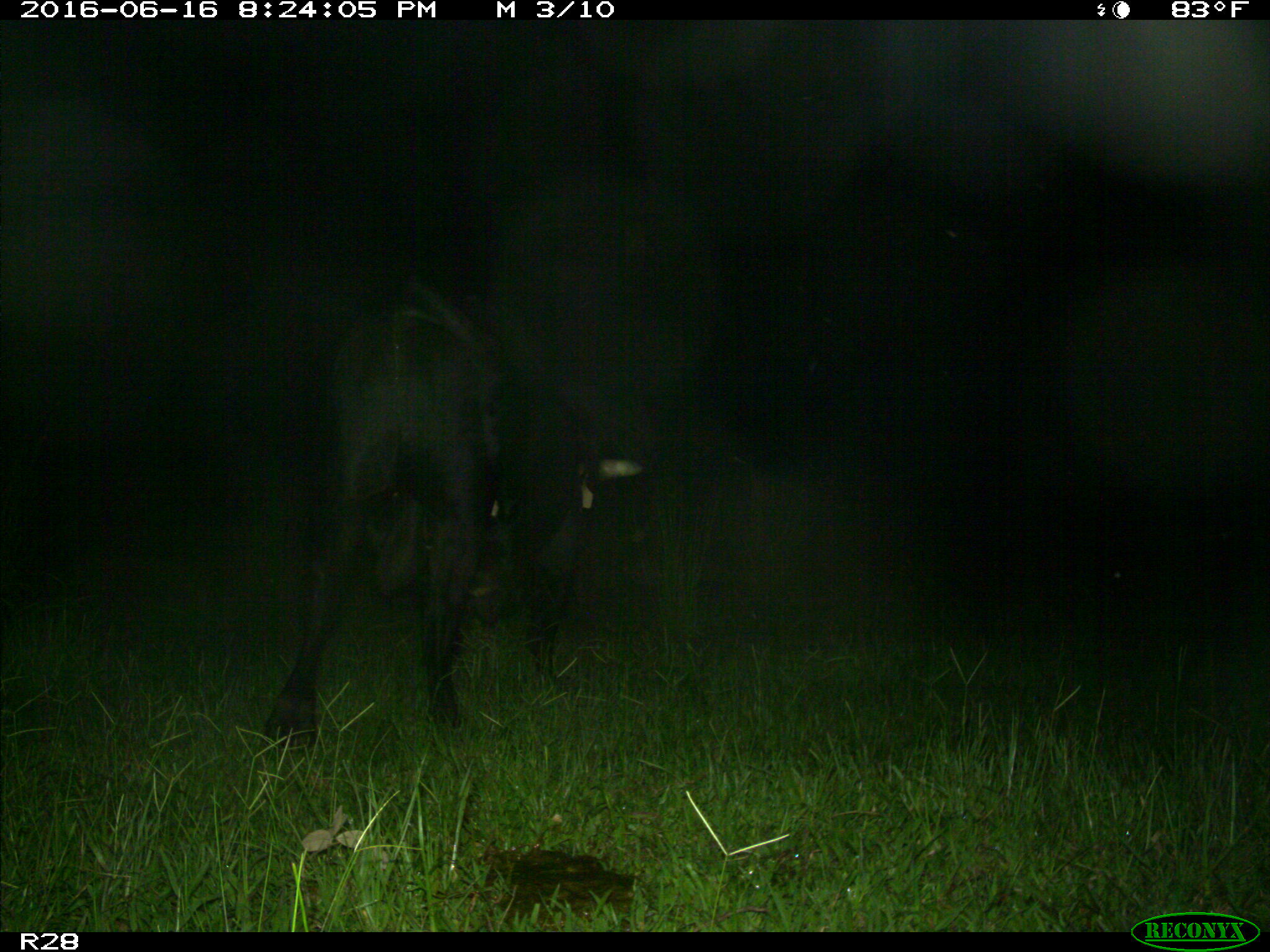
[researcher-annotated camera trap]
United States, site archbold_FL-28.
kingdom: Animalia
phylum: Chordata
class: Mammalia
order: Artiodactyla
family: Bovidae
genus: Bos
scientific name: Bos taurus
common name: domestic cow